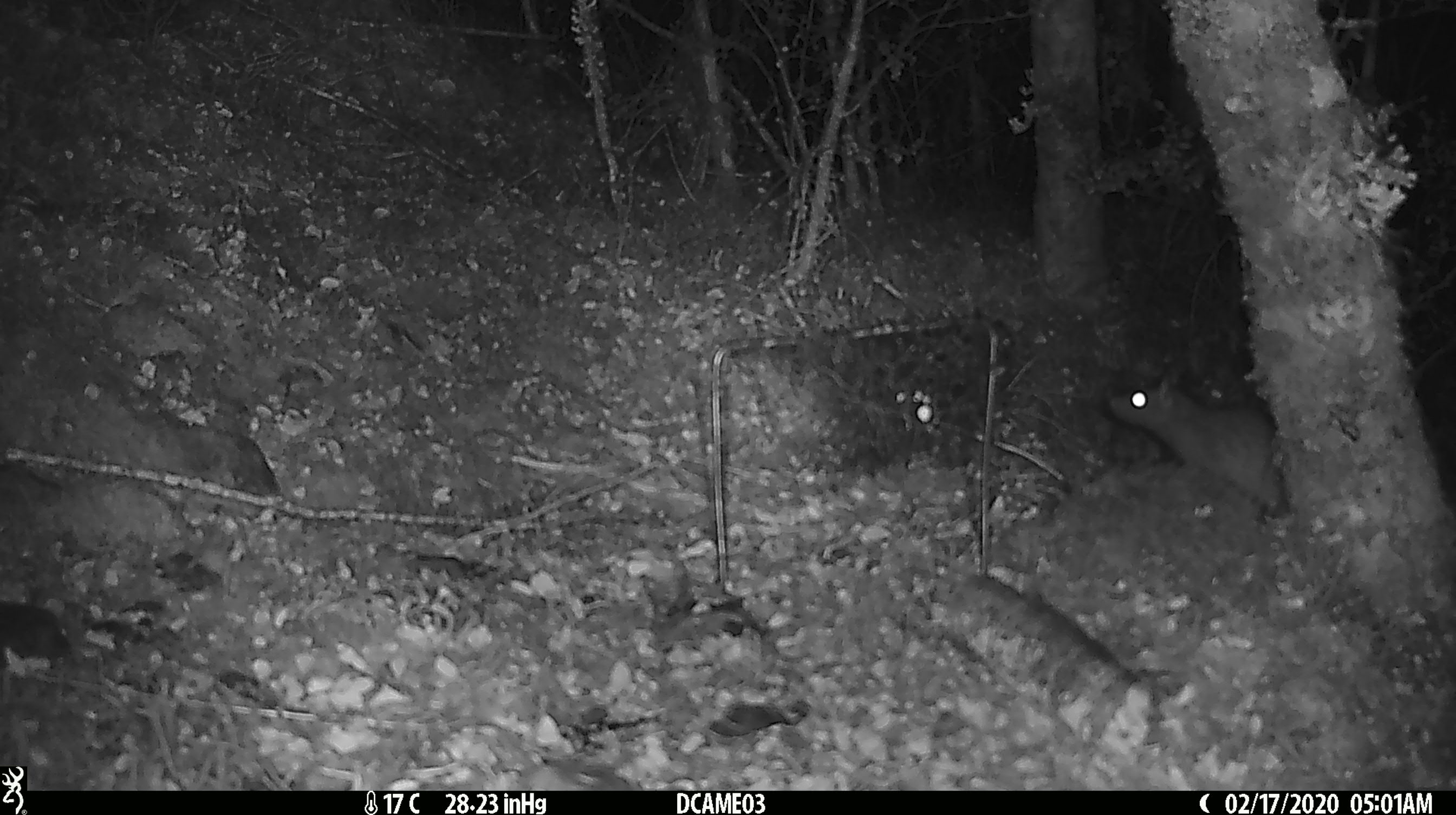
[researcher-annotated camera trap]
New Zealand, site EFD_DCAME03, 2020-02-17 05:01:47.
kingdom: Animalia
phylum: Chordata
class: Mammalia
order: Rodentia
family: Muridae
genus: Rattus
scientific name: Rattus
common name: rat